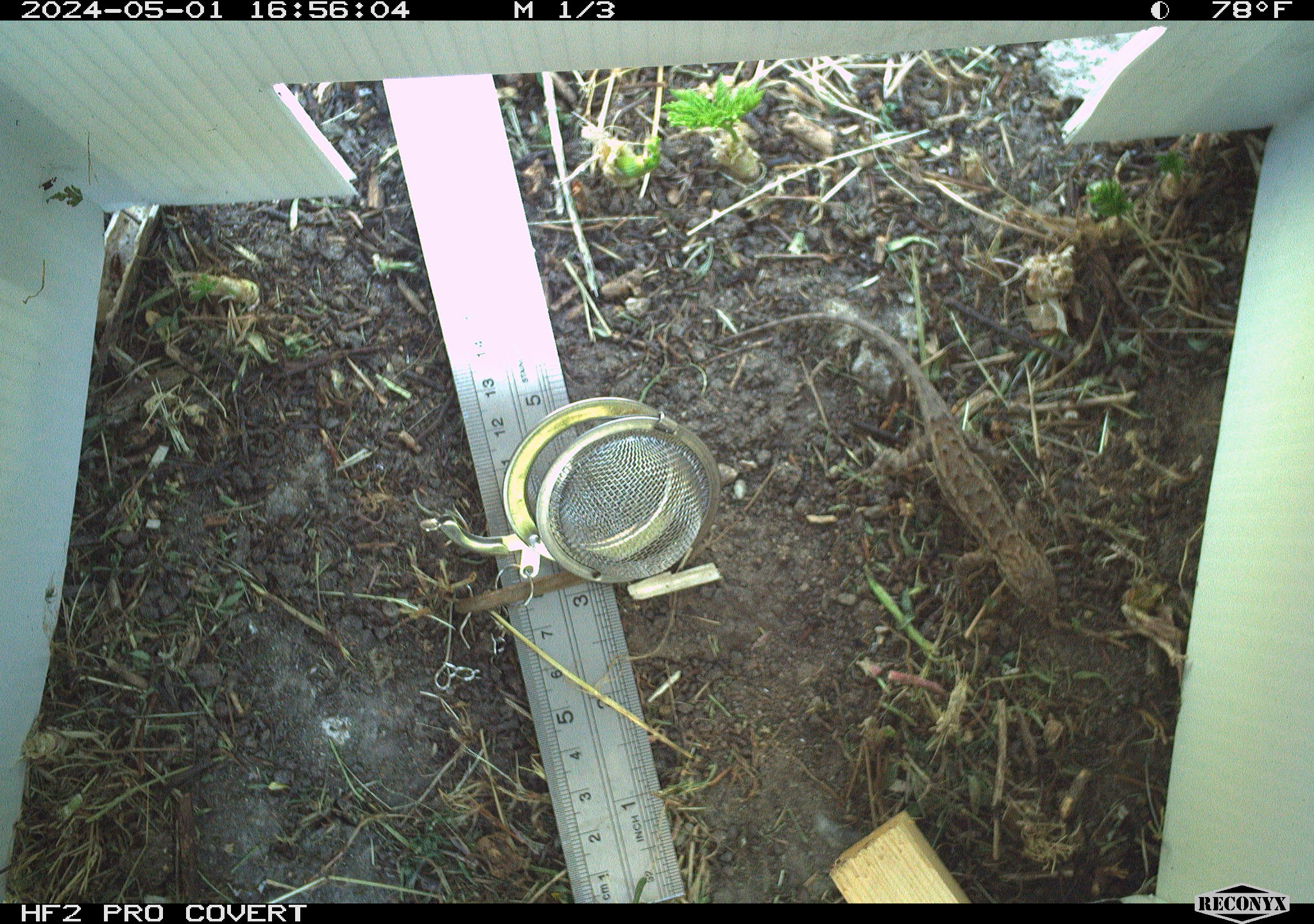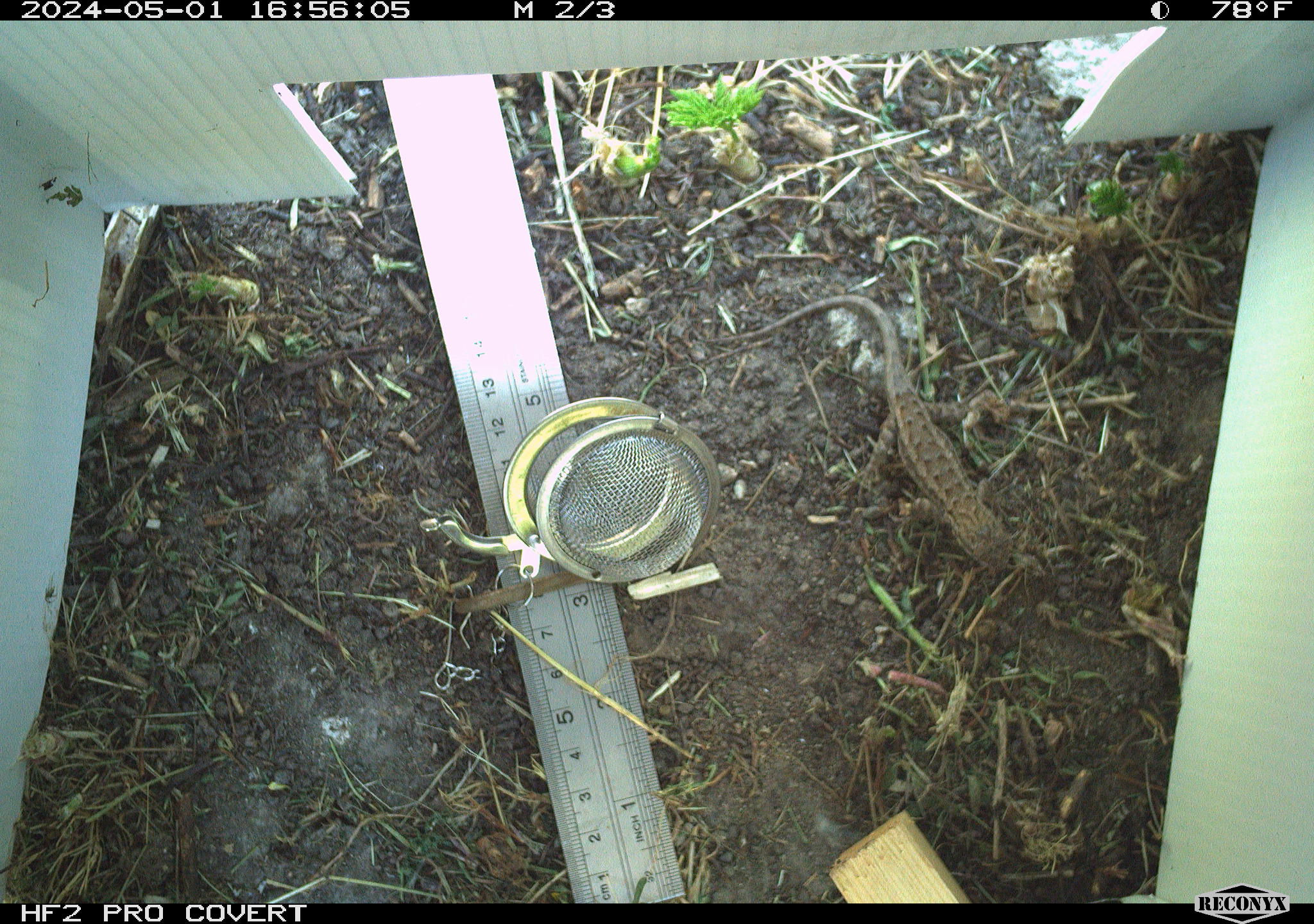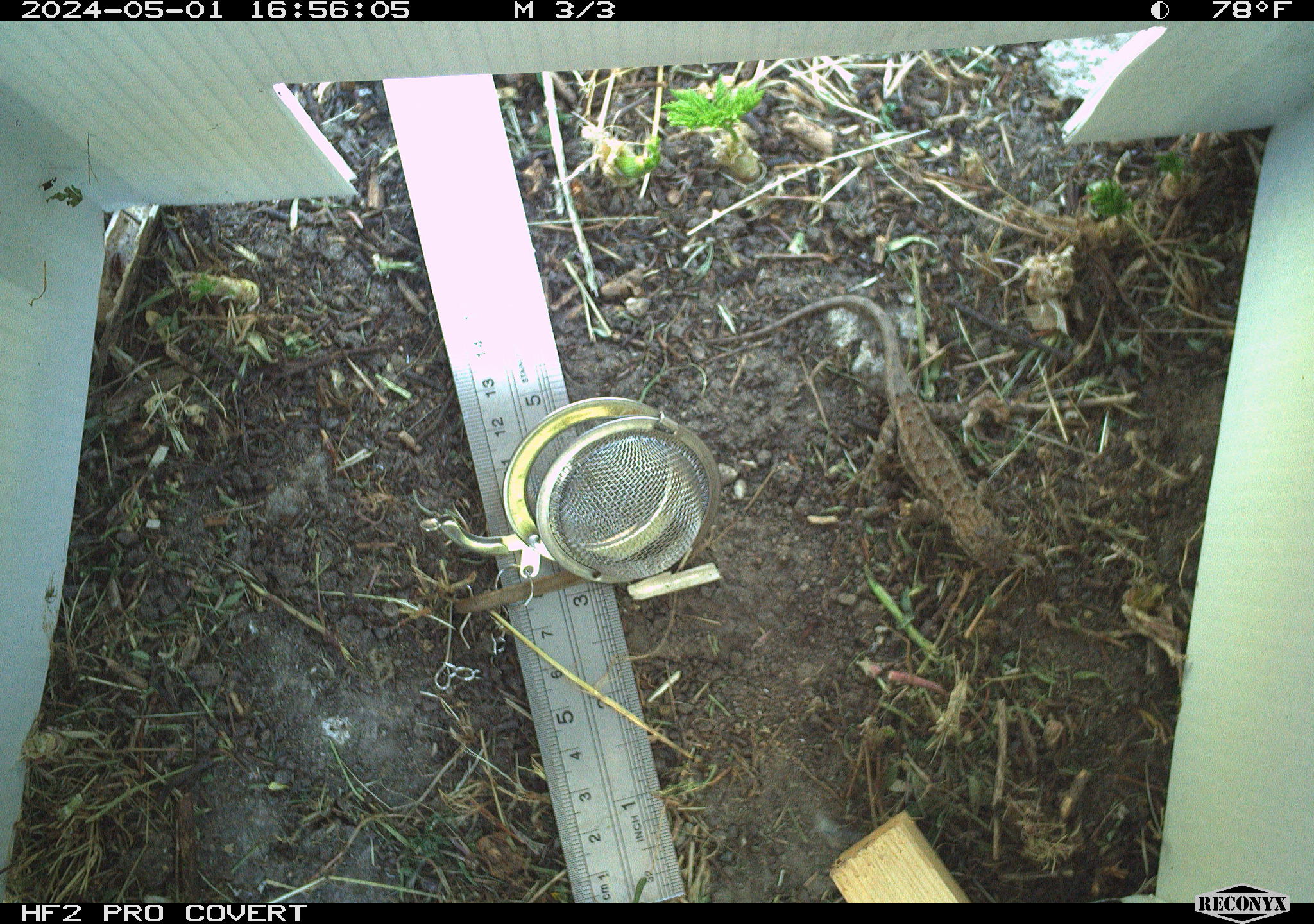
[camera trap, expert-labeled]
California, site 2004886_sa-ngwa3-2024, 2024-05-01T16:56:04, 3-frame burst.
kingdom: Animalia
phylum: Chordata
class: Reptilia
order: Squamata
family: Phrynosomatidae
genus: Sceloporus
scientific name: Sceloporus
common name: spiny lizards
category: sceloporus species